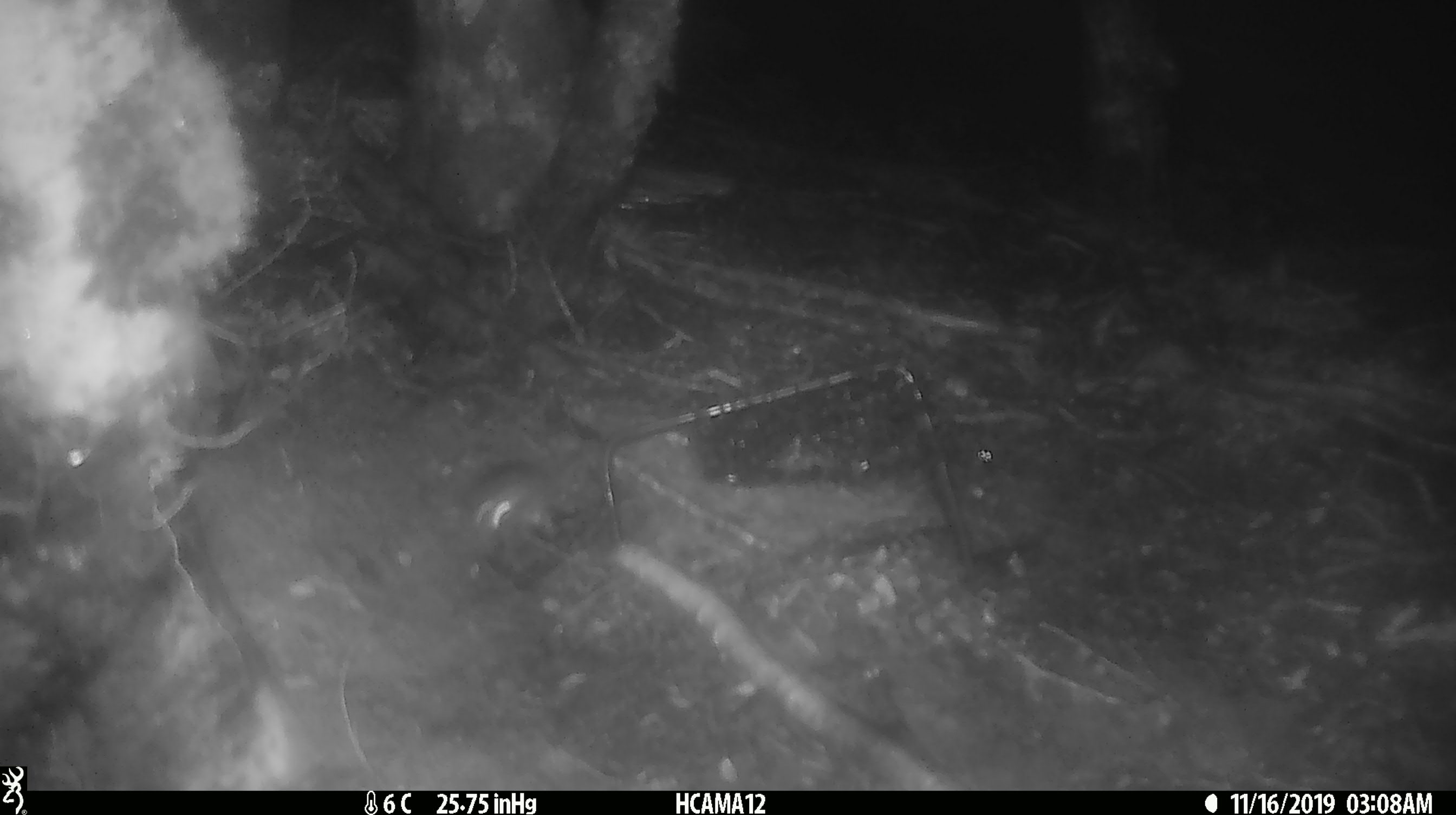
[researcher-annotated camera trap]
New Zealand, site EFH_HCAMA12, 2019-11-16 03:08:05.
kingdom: Animalia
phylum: Chordata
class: Mammalia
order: Rodentia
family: Muridae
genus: Mus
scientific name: Mus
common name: mouse